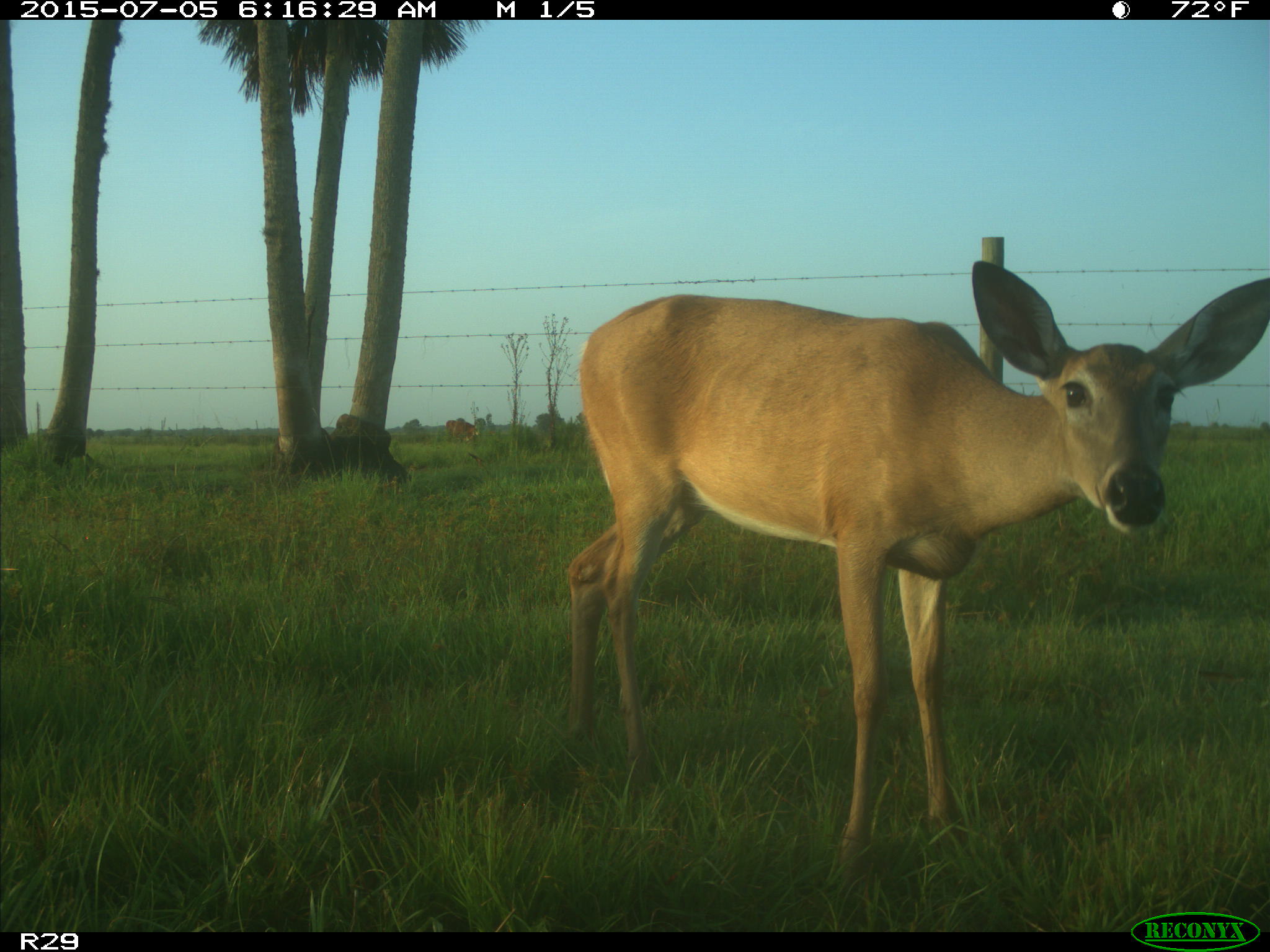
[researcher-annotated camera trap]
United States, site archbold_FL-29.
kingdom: Animalia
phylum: Chordata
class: Mammalia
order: Artiodactyla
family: Bovidae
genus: Bos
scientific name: Bos taurus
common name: domestic cow